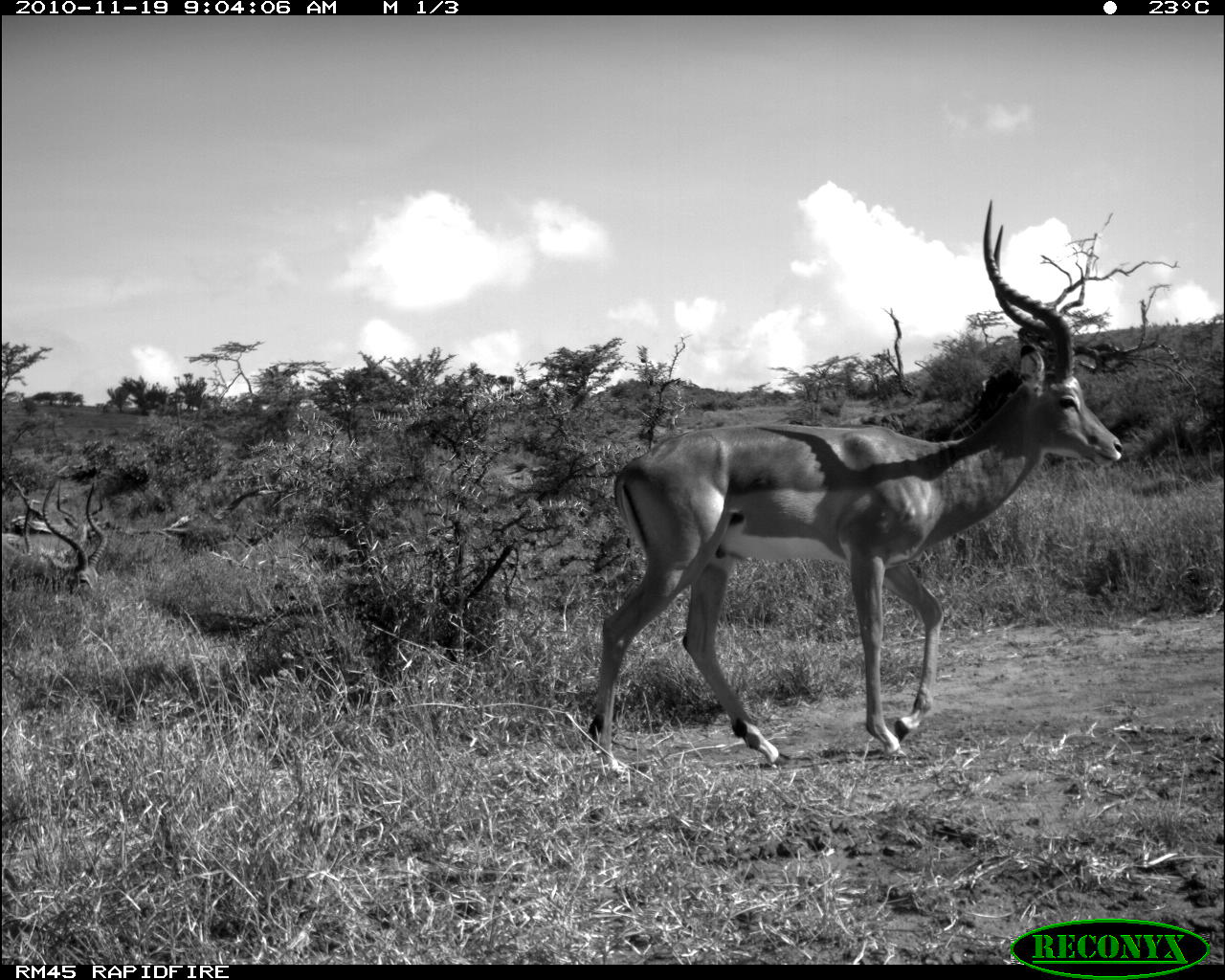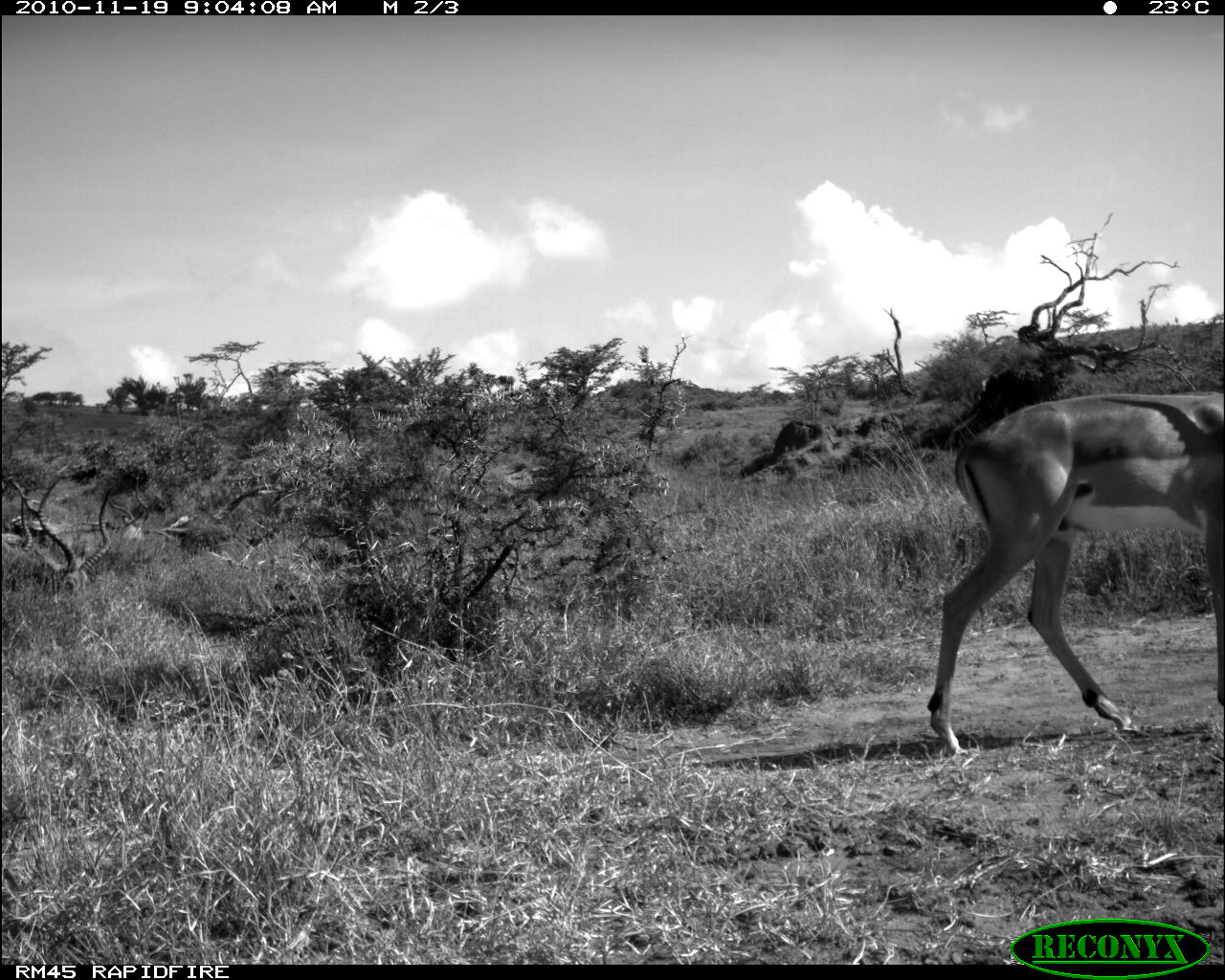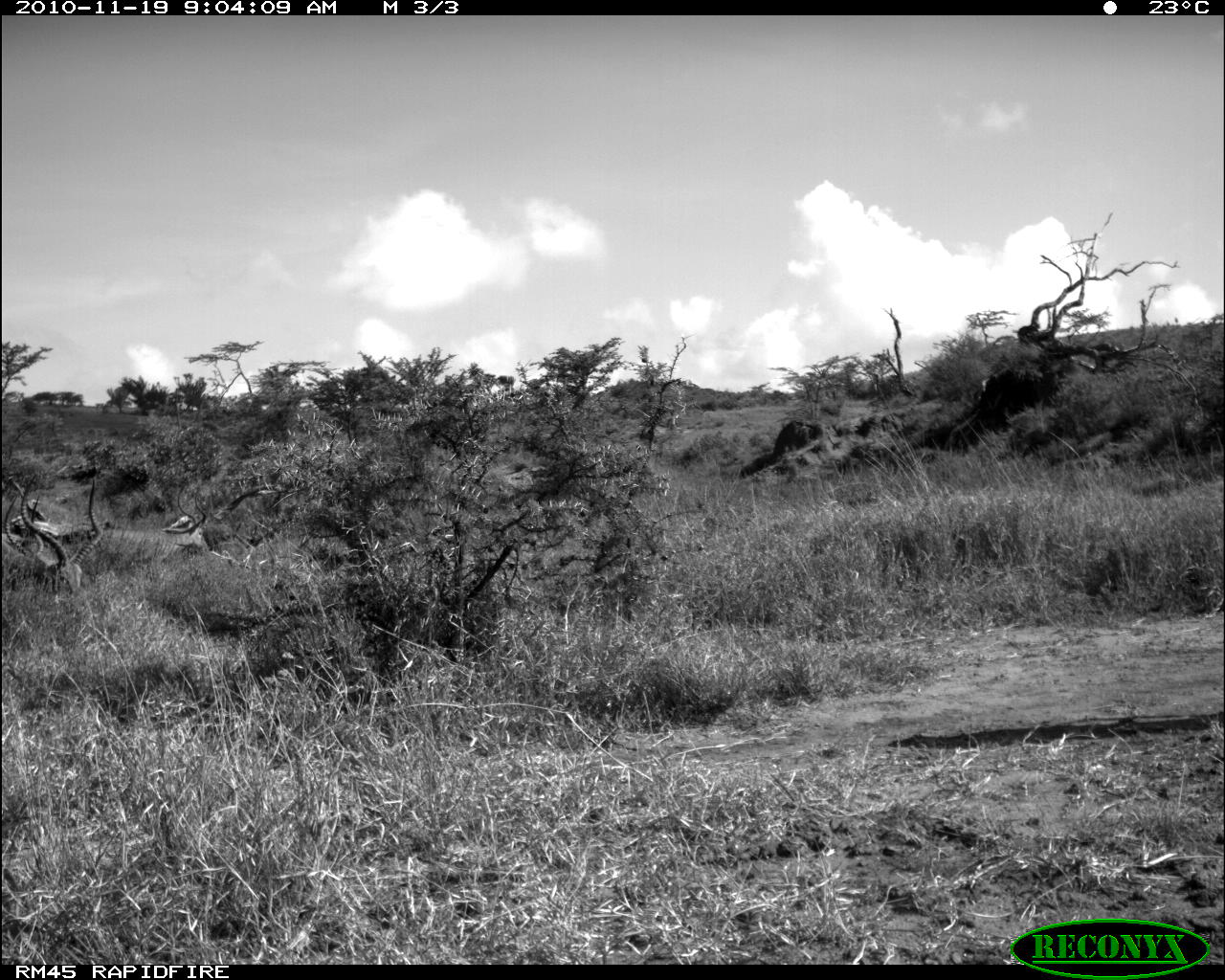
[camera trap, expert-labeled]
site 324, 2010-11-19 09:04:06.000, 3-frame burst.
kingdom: Animalia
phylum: Chordata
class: Mammalia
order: Artiodactyla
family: Bovidae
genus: Aepyceros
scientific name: Aepyceros melampus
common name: impala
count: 3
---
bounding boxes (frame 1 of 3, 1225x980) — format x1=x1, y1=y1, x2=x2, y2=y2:
aepyceros melampus: x1=575, y1=193, x2=1126, y2=776; x1=0, y1=468, x2=112, y2=592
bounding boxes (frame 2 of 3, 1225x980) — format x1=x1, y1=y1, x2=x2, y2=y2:
aepyceros melampus: x1=921, y1=381, x2=1222, y2=762; x1=0, y1=465, x2=119, y2=602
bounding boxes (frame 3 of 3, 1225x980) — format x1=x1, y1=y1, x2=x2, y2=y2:
aepyceros melampus: x1=0, y1=465, x2=104, y2=602; x1=82, y1=481, x2=210, y2=570; x1=0, y1=492, x2=53, y2=594